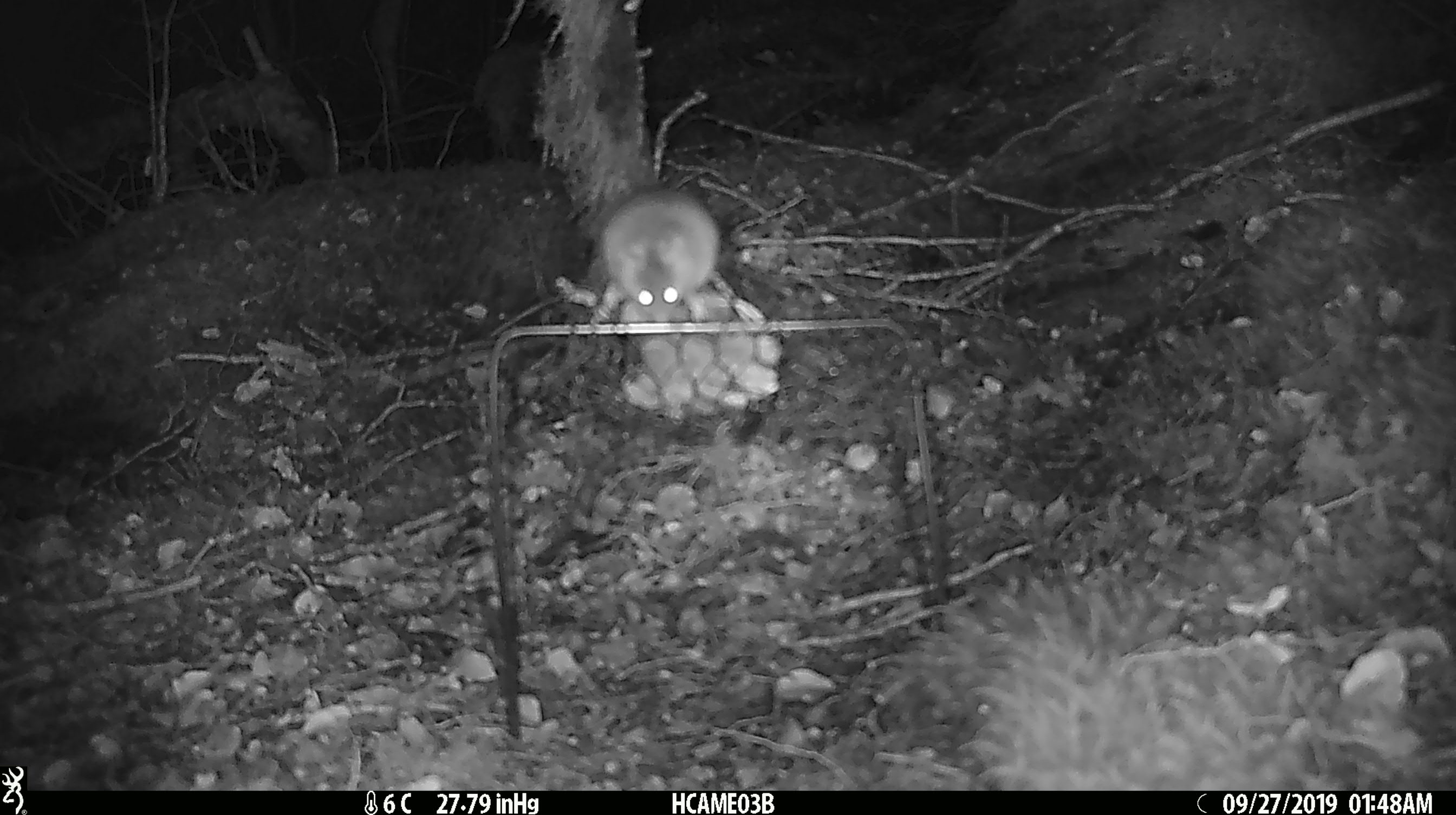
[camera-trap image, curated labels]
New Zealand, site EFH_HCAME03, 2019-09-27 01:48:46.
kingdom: Animalia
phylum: Chordata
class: Mammalia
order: Rodentia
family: Muridae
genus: Mus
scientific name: Mus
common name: mouse